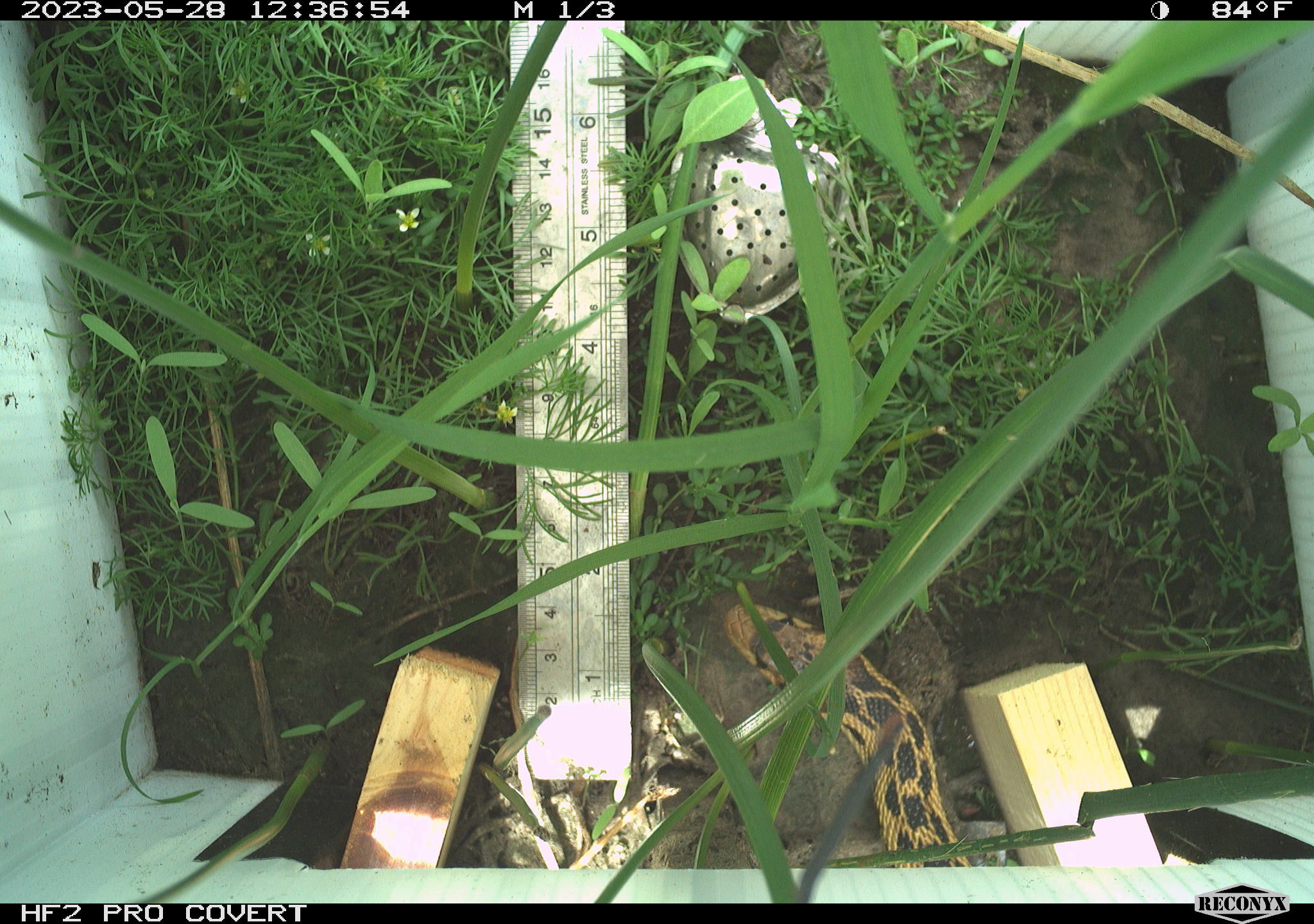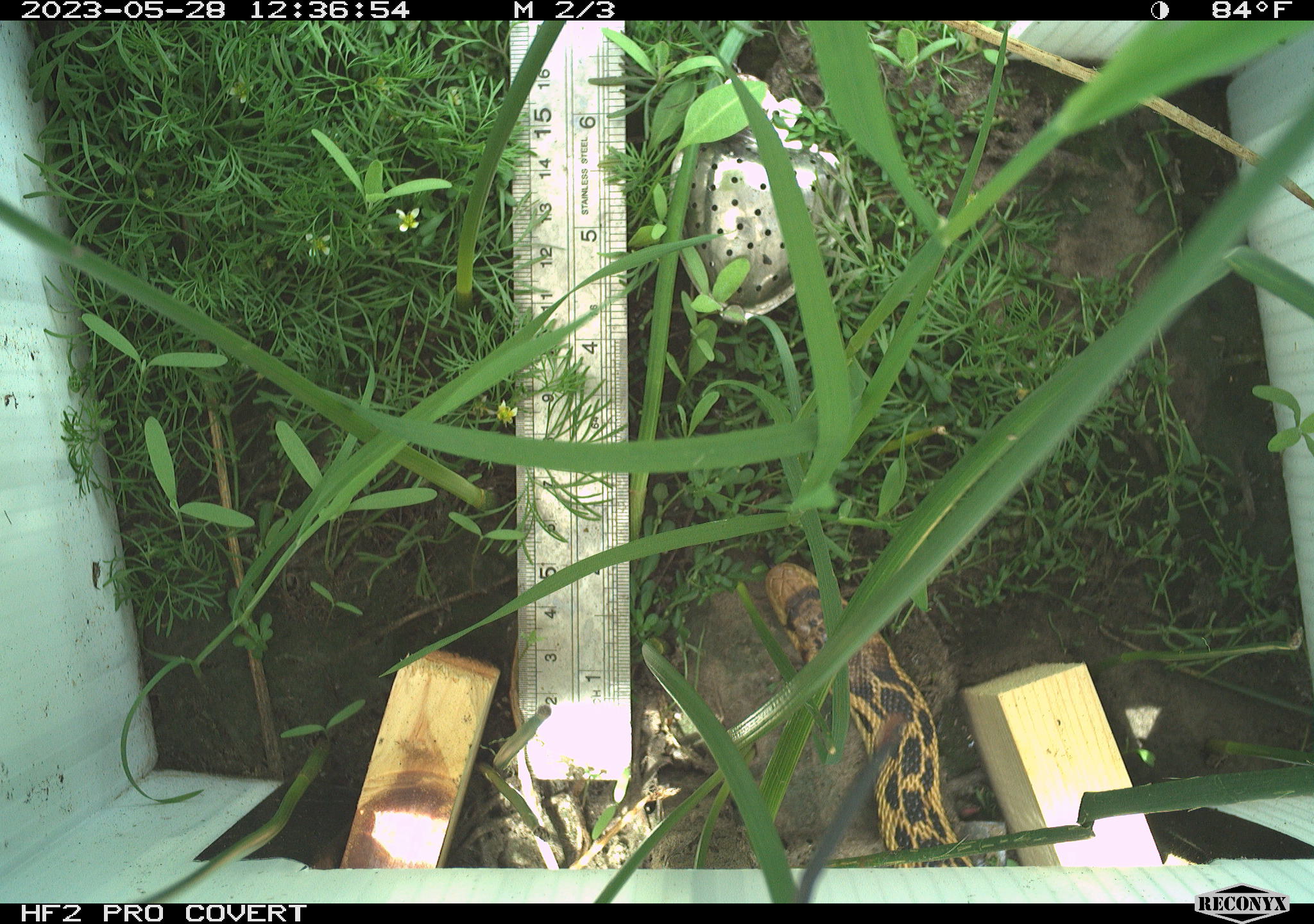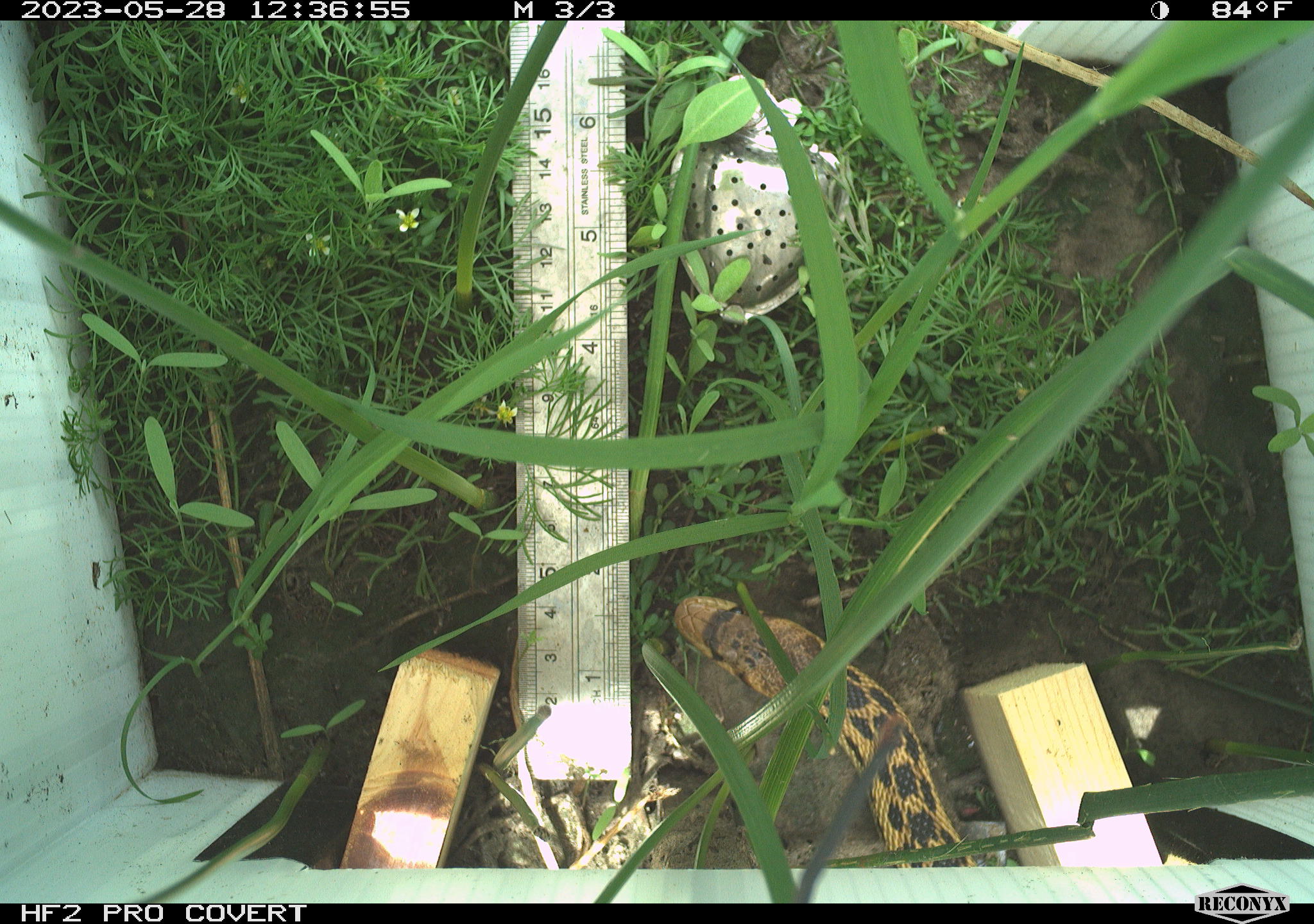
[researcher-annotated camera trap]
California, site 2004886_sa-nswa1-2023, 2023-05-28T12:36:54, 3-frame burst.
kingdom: Animalia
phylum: Chordata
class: Reptilia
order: Squamata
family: Colubridae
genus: Pituophis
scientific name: Pituophis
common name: bullsnakes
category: pituophis species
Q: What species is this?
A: Pituophis species (bullsnakes) (Pituophis).